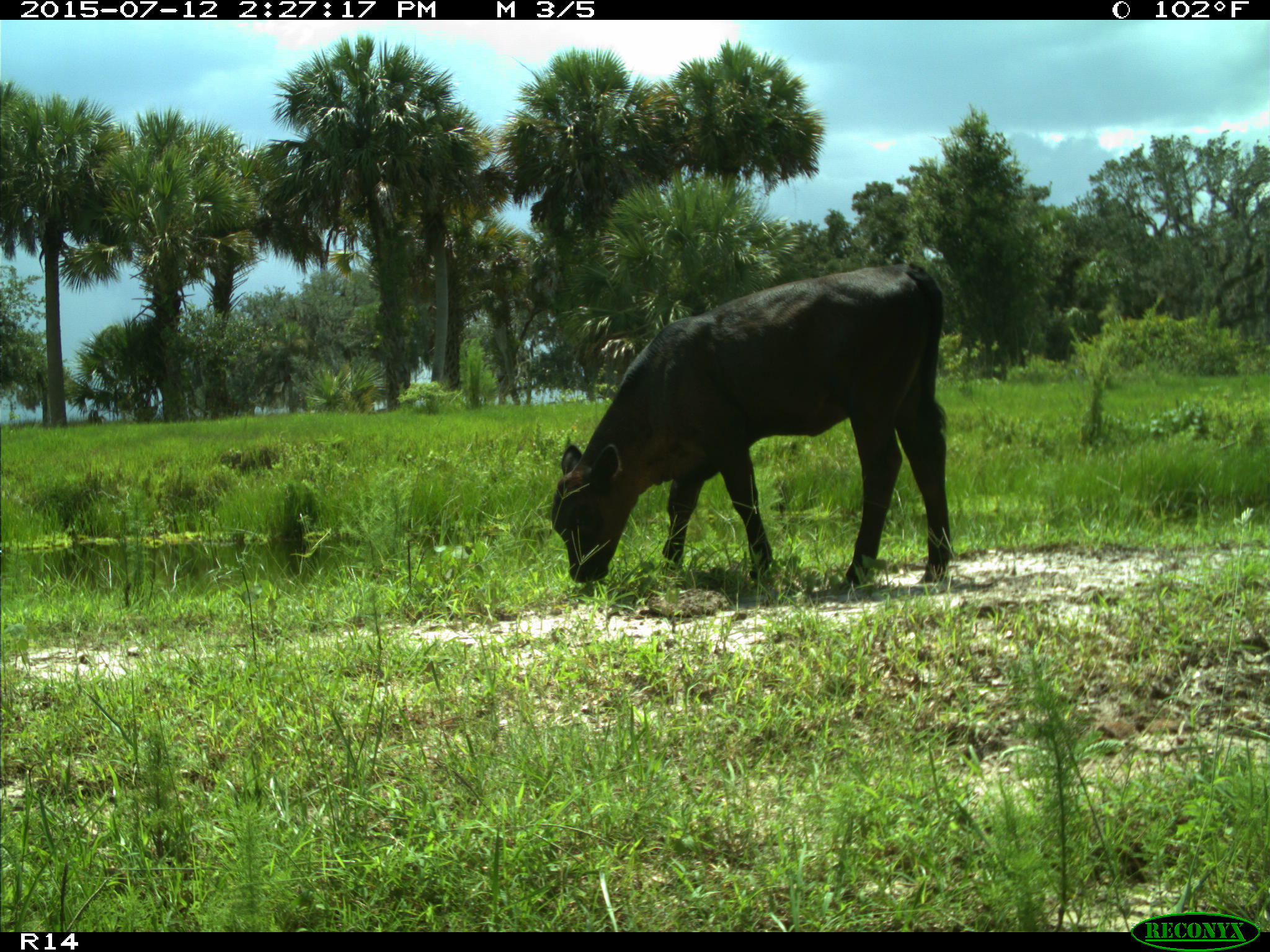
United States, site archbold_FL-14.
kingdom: Animalia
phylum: Chordata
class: Mammalia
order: Artiodactyla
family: Bovidae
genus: Bos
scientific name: Bos taurus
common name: domestic cow